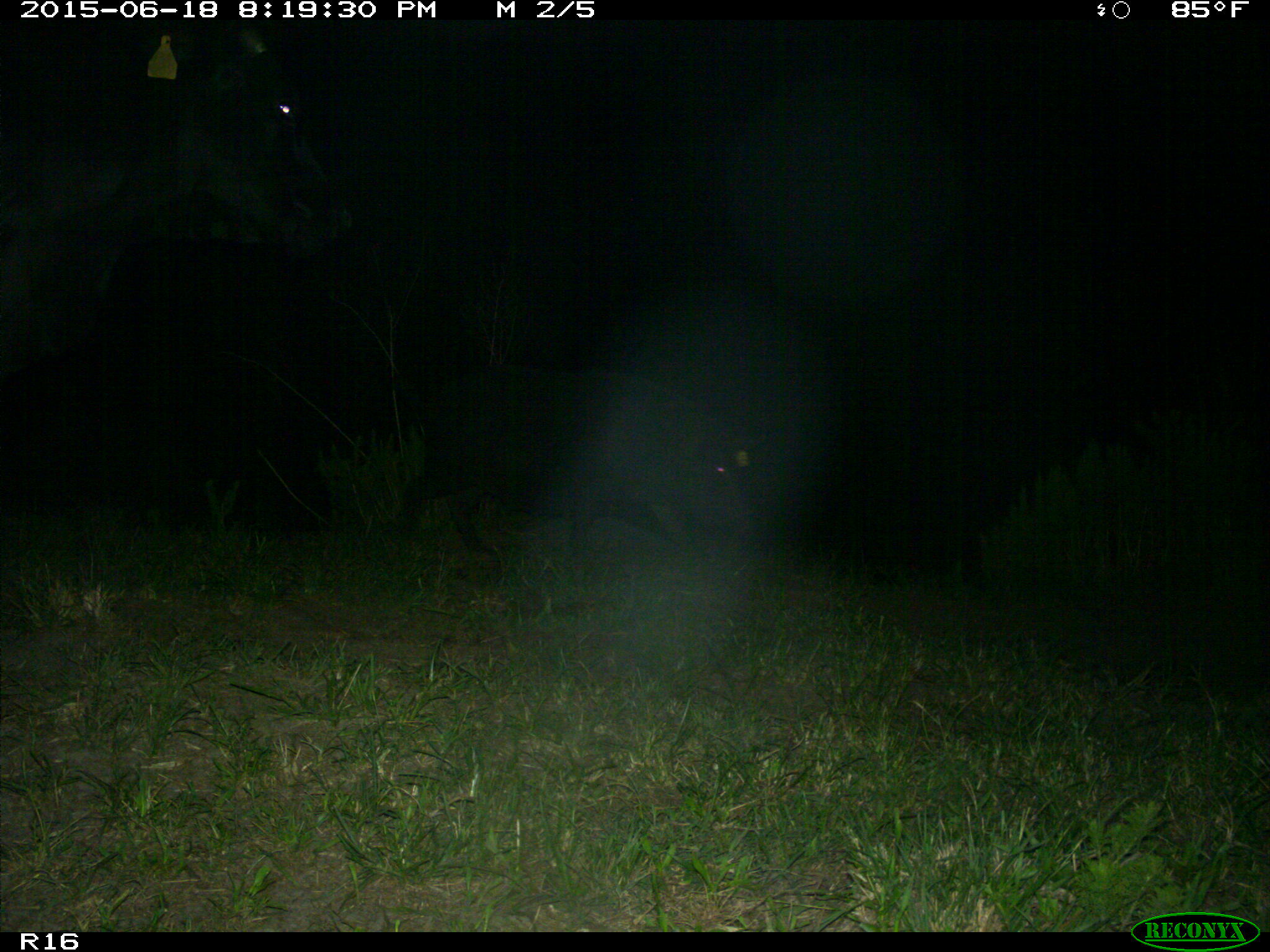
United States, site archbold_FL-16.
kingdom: Animalia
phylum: Chordata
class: Mammalia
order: Artiodactyla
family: Suidae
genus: Sus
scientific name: Sus scrofa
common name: wild boar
Sus scrofa (wild boar).